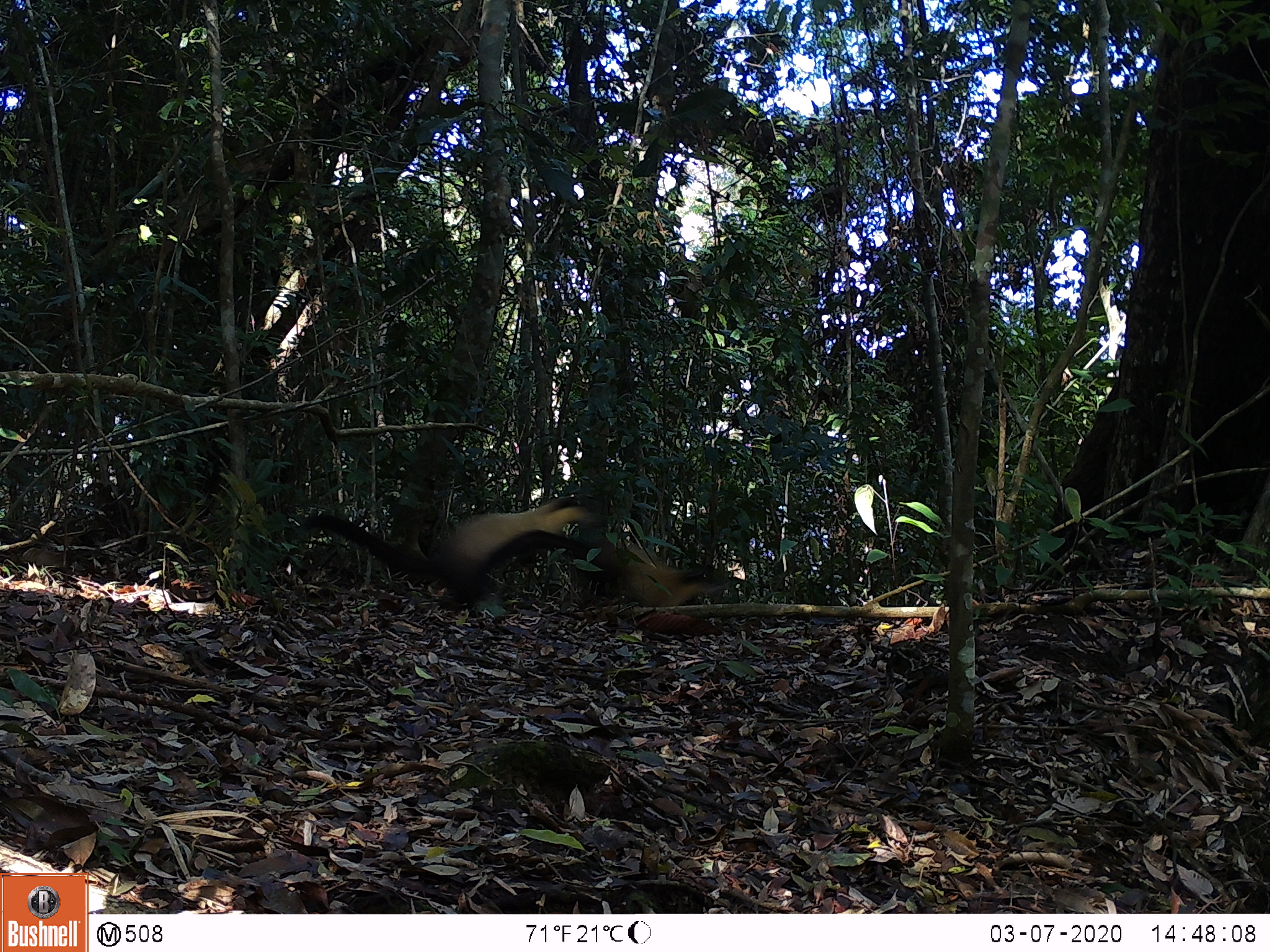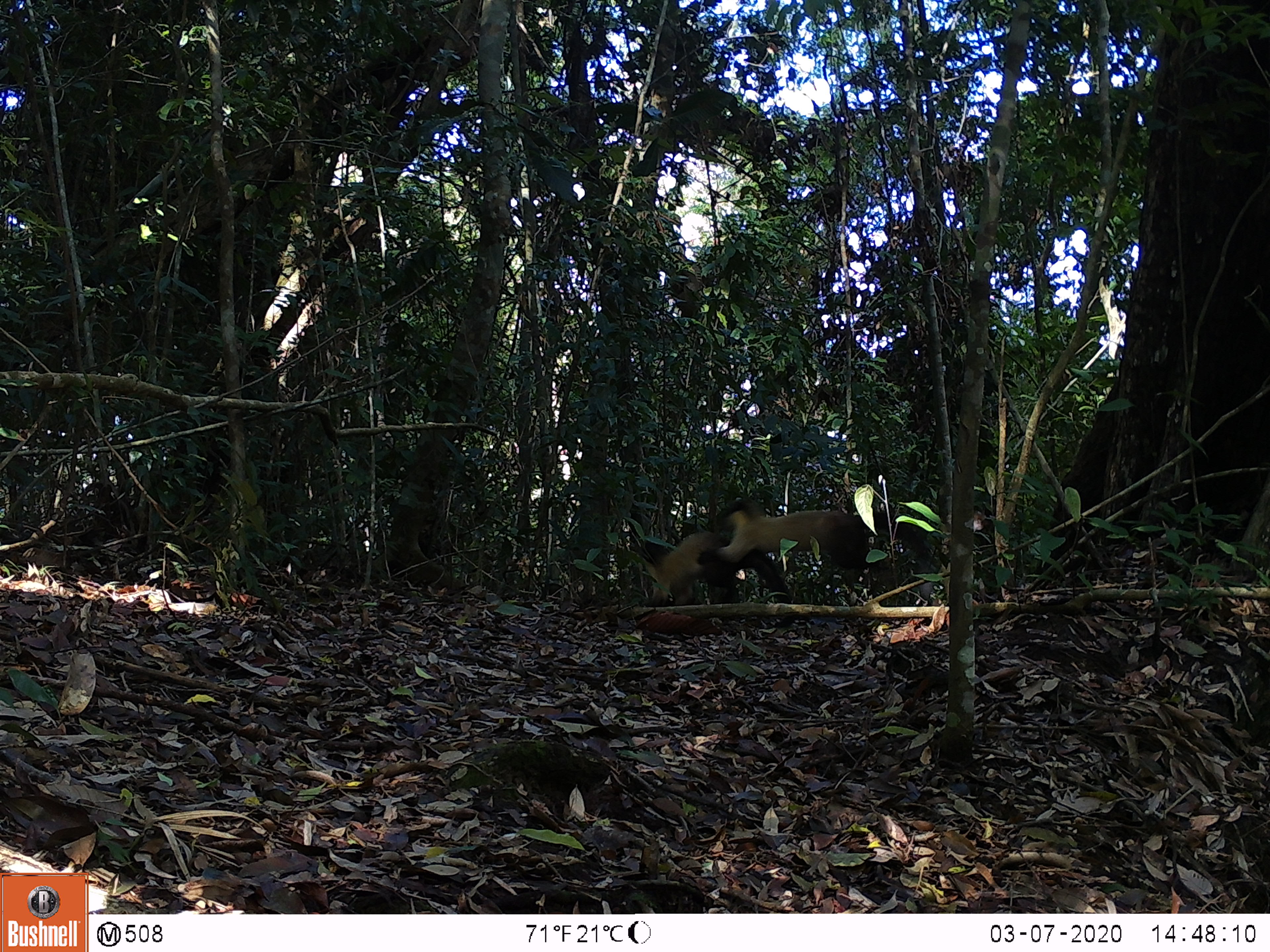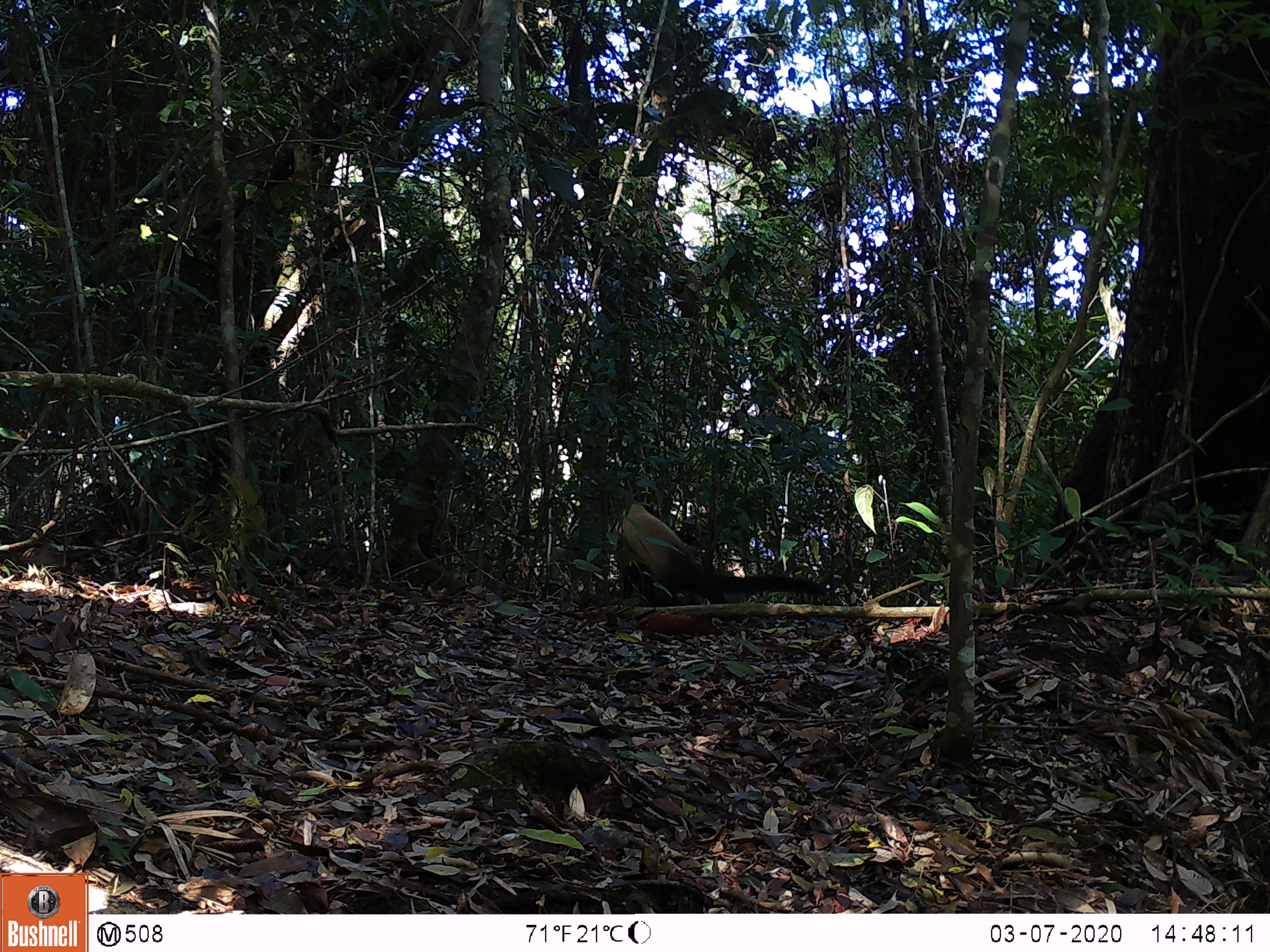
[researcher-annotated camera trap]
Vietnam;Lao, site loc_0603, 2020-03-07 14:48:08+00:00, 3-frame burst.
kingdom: Animalia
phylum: Chordata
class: Mammalia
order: Carnivora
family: Mustelidae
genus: Martes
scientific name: Martes flavigula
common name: yellow-throated marten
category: yellow throated marten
Yellow throated marten (yellow-throated marten) (Martes flavigula). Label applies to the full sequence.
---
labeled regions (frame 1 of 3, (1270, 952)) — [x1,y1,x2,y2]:
yellow throated marten: [302,496,604,610]; [474,530,725,622]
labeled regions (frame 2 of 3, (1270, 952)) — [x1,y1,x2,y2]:
yellow throated marten: [697,498,929,576]; [637,540,793,605]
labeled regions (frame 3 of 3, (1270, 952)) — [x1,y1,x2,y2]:
yellow throated marten: [613,501,829,603]